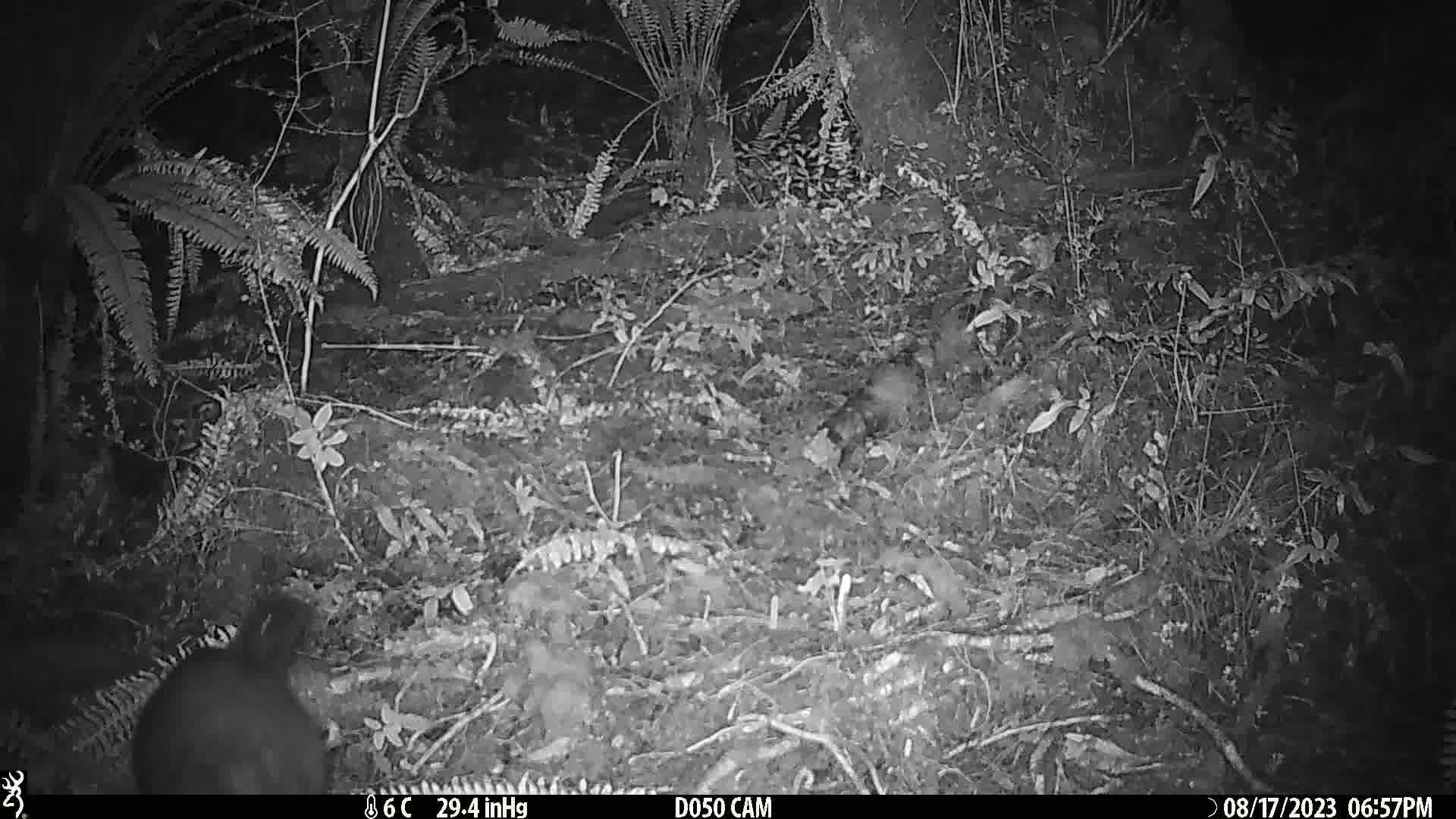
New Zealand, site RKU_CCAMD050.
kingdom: Animalia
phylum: Chordata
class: Mammalia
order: Diprotodontia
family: Phalangeridae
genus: Trichosurus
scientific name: Trichosurus vulpecula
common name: common brushtail possum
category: possum